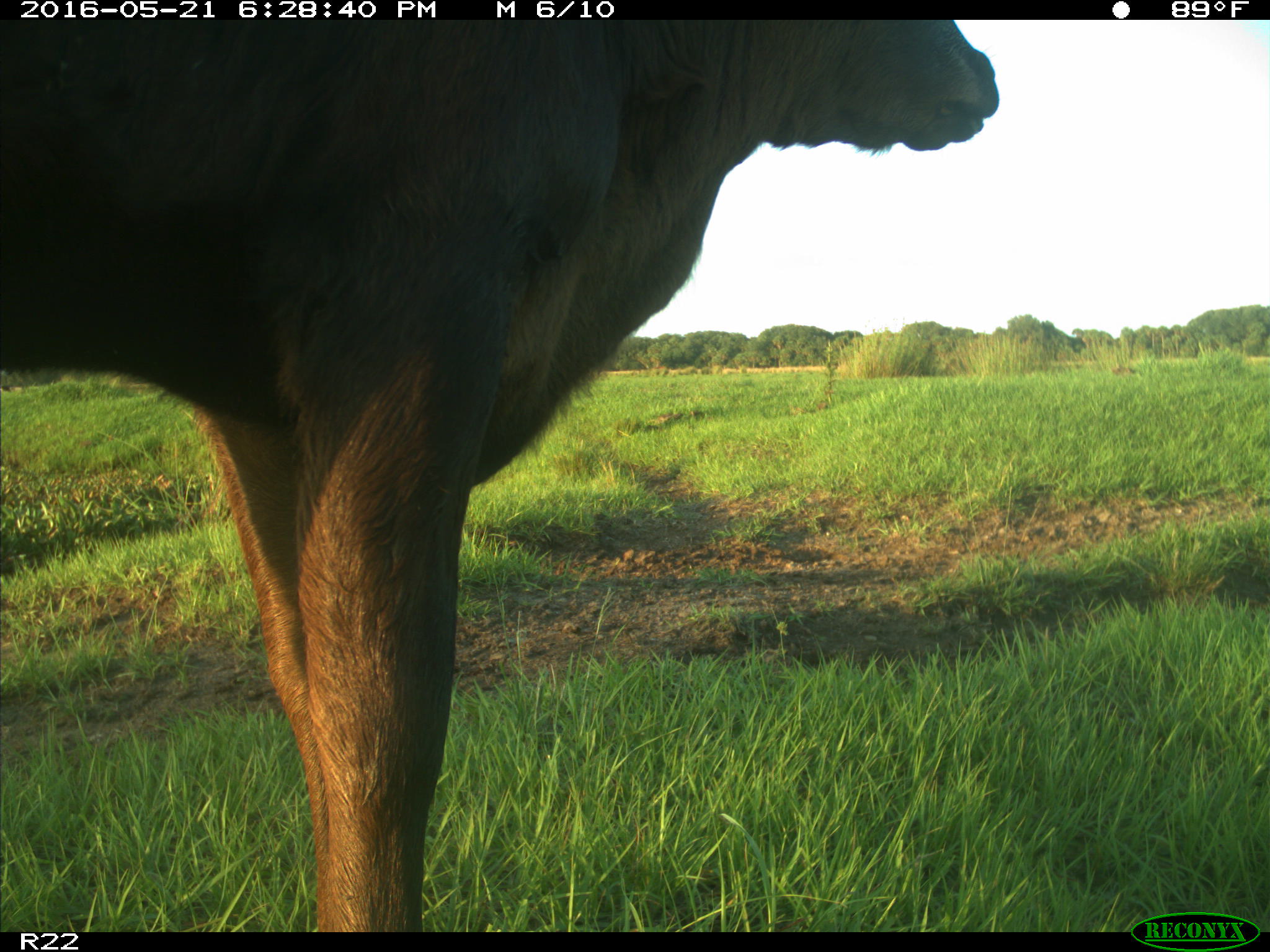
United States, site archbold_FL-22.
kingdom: Animalia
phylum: Chordata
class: Mammalia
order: Artiodactyla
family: Bovidae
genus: Bos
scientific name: Bos taurus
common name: domestic cow